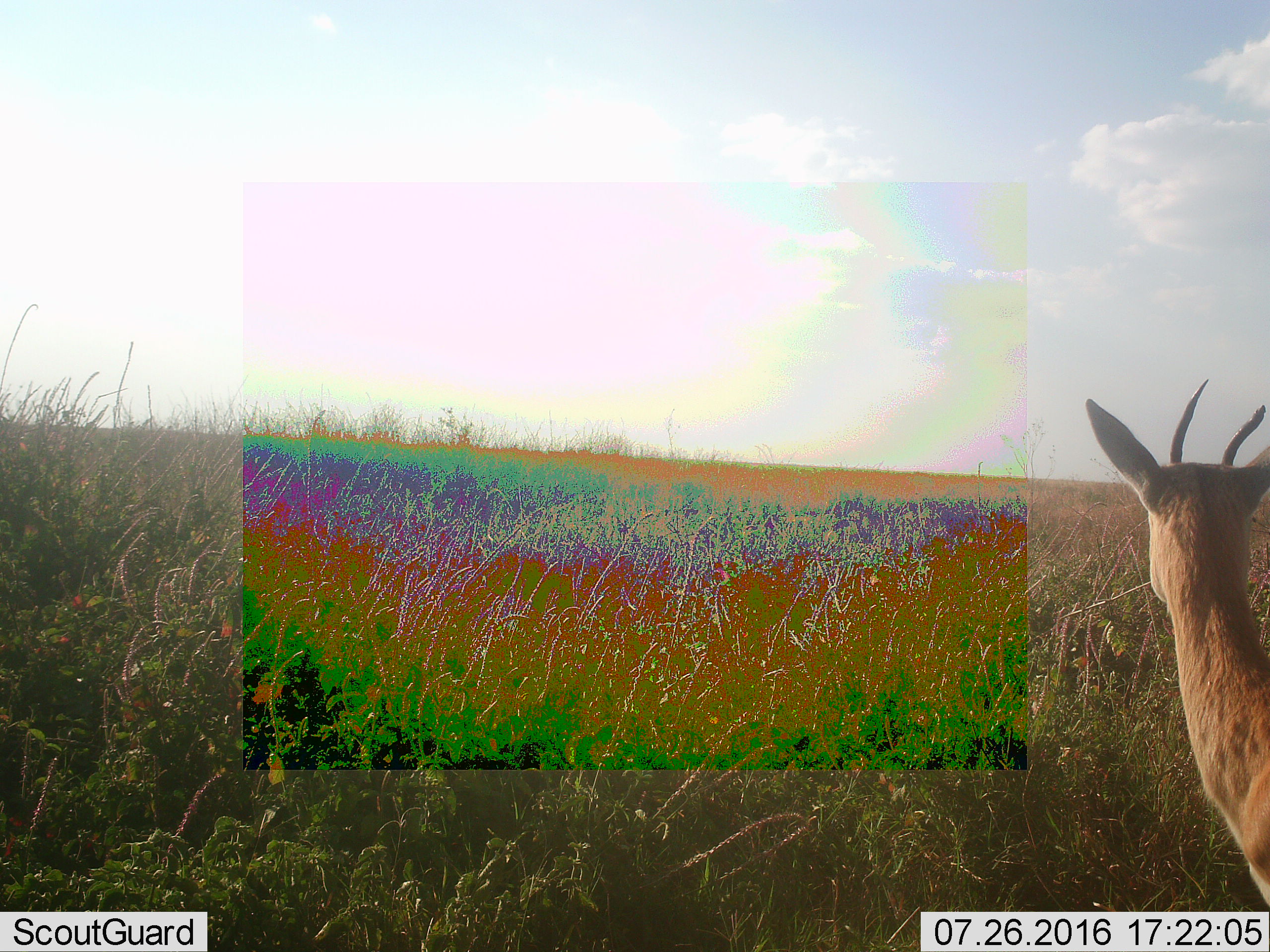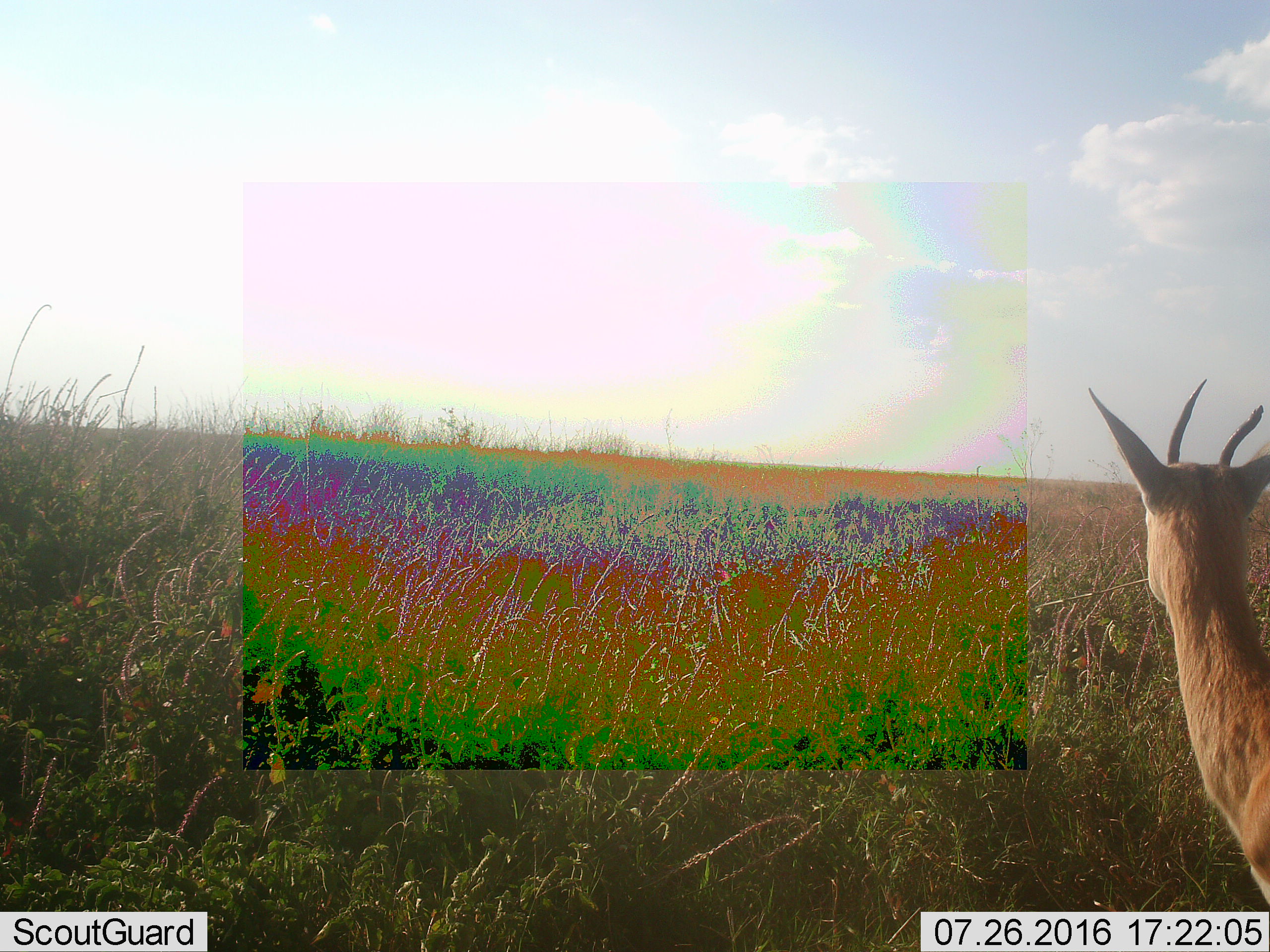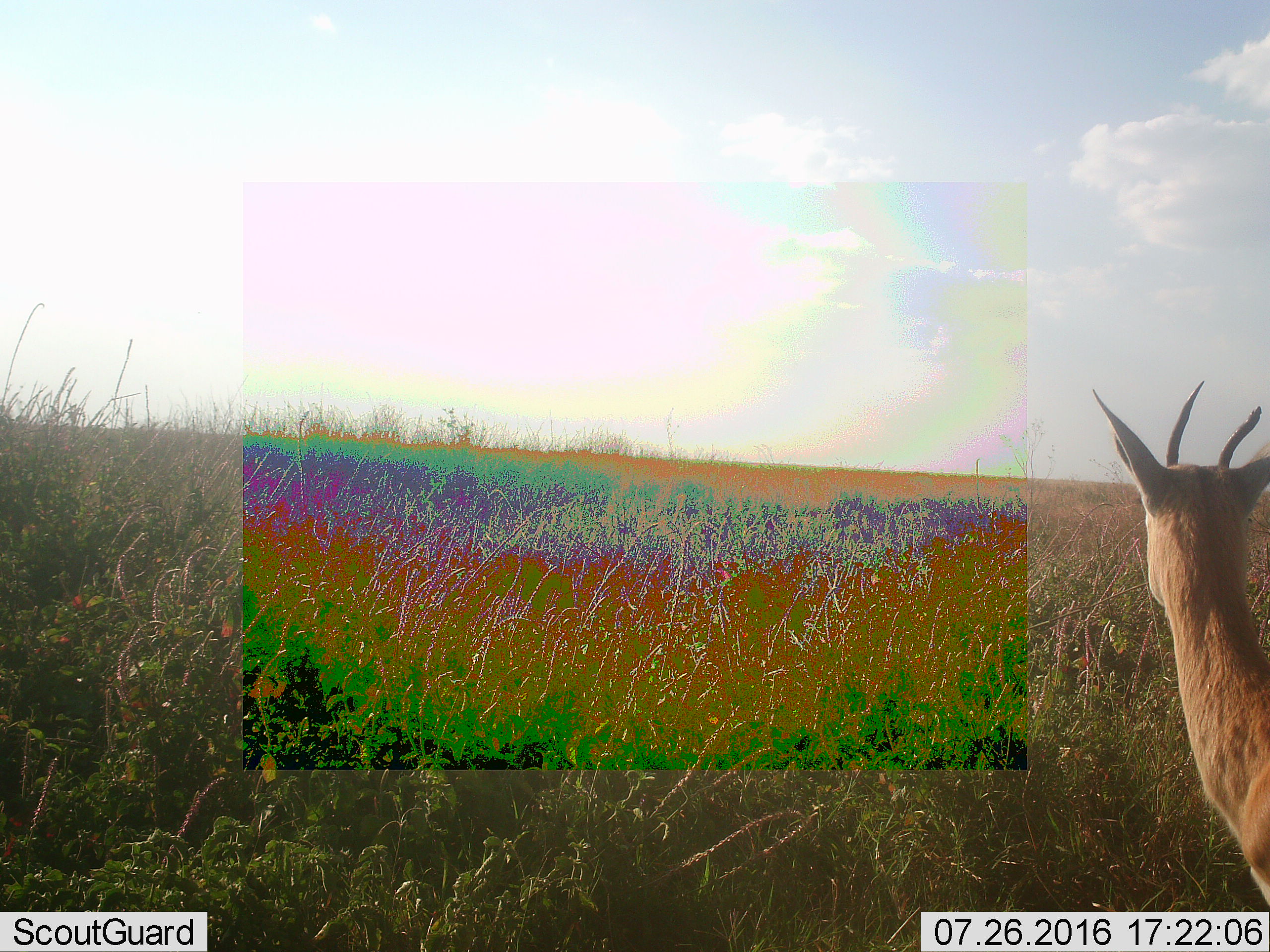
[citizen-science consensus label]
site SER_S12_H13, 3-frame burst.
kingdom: Animalia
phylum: Chordata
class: Mammalia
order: Artiodactyla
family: Bovidae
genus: Eudorcas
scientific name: Eudorcas thomsonii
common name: thomson's gazelle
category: gazellethomsons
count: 1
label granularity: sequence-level